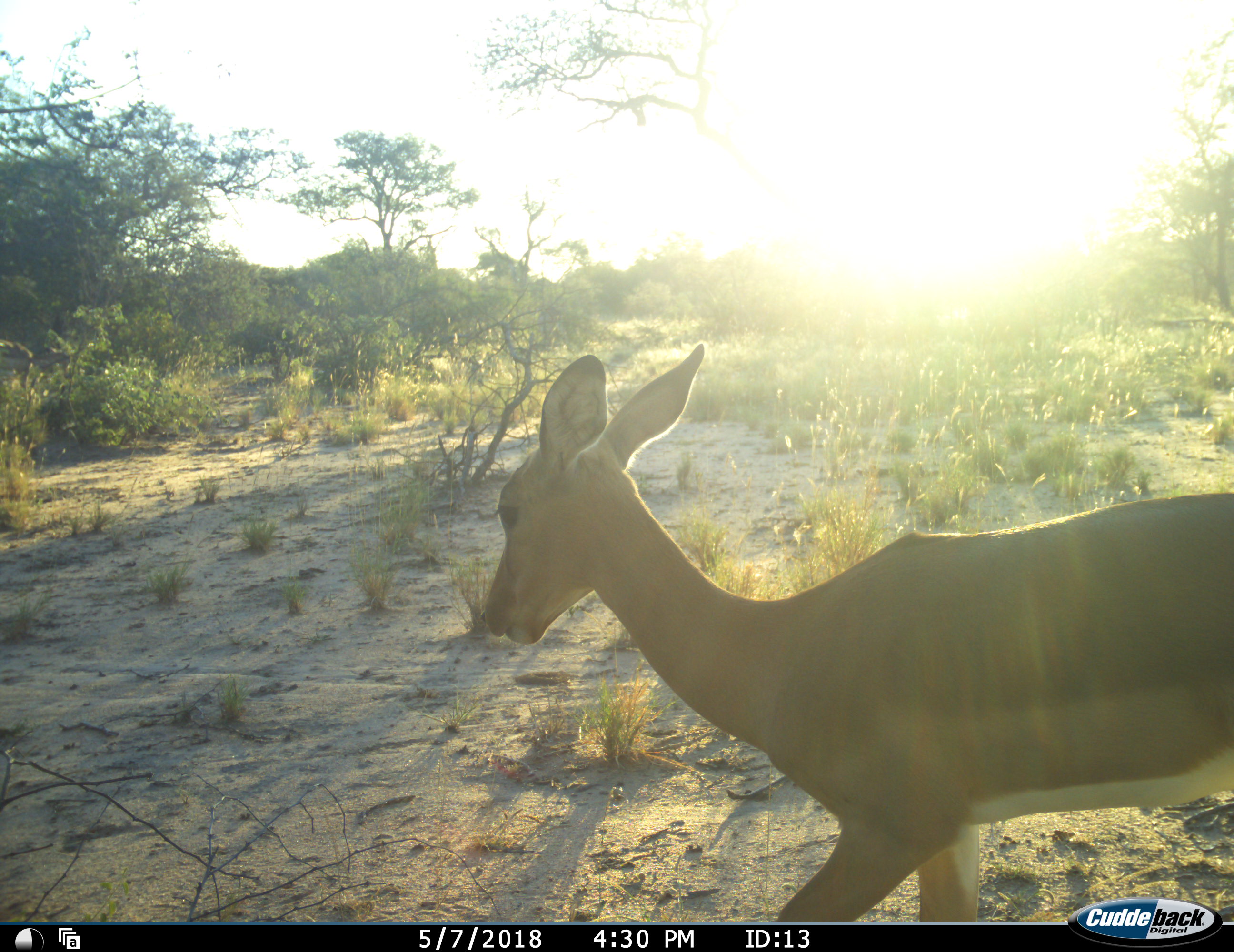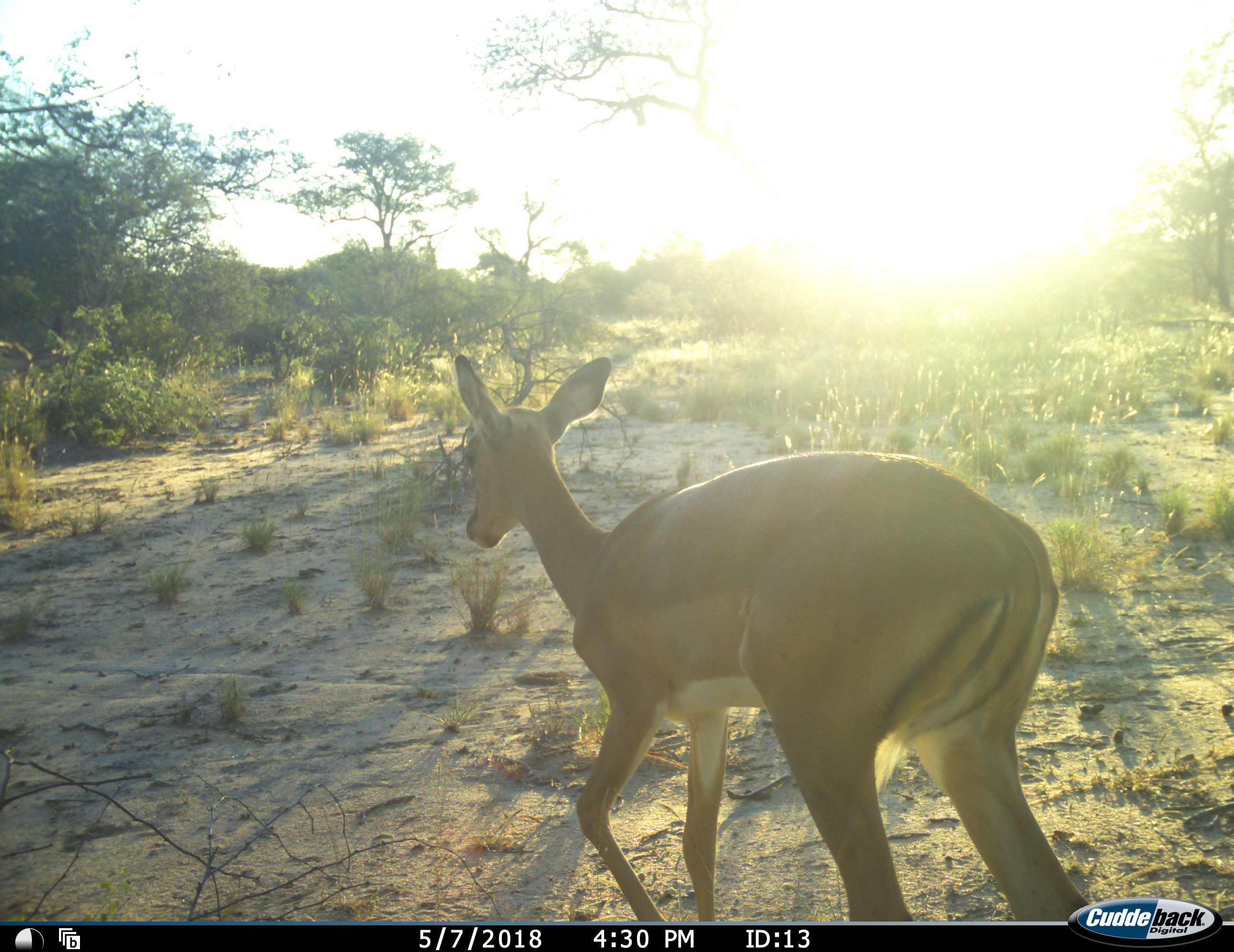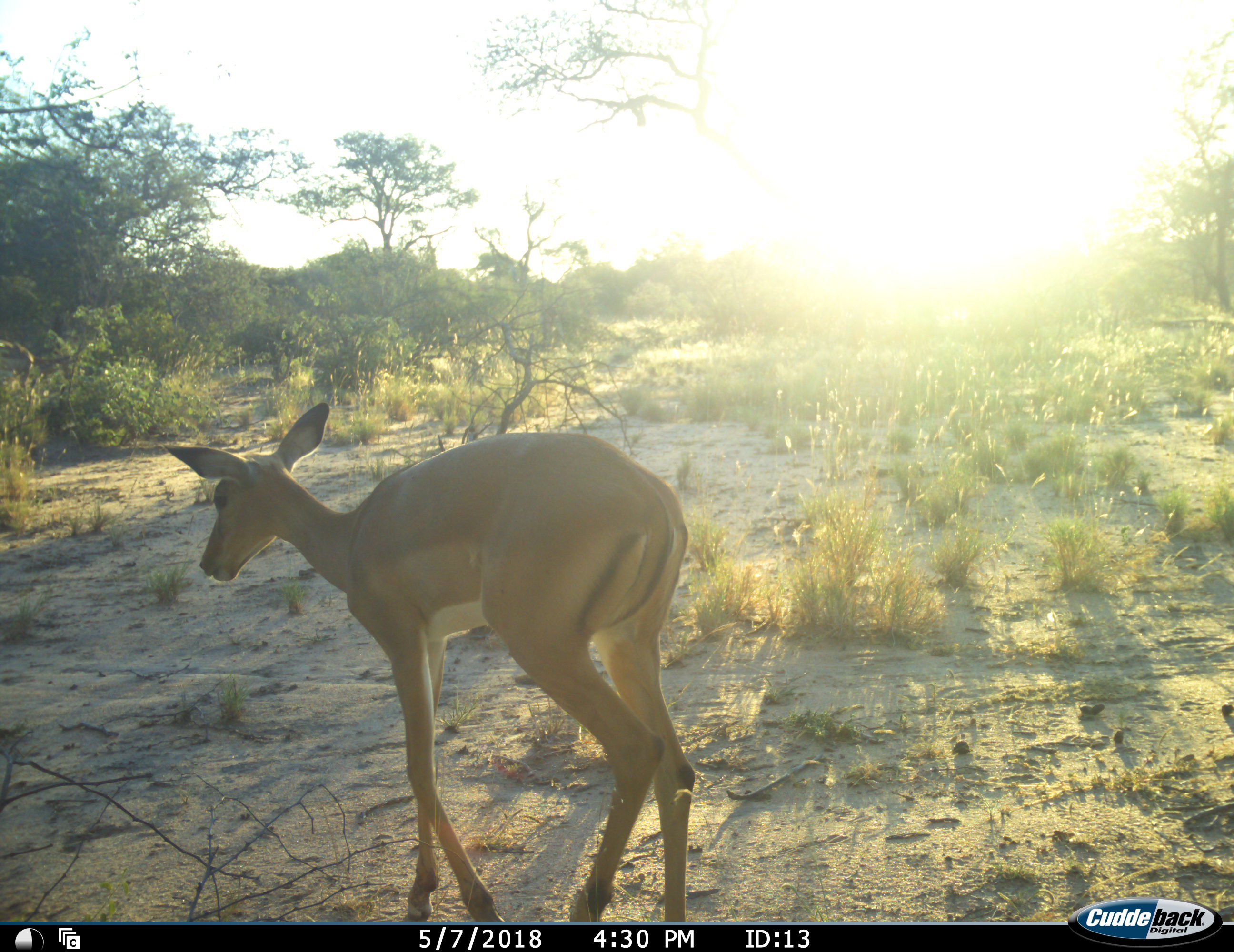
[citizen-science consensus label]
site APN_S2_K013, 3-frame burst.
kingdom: Animalia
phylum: Chordata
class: Mammalia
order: Artiodactyla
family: Bovidae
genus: Aepyceros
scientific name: Aepyceros melampus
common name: impala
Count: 1.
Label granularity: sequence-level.